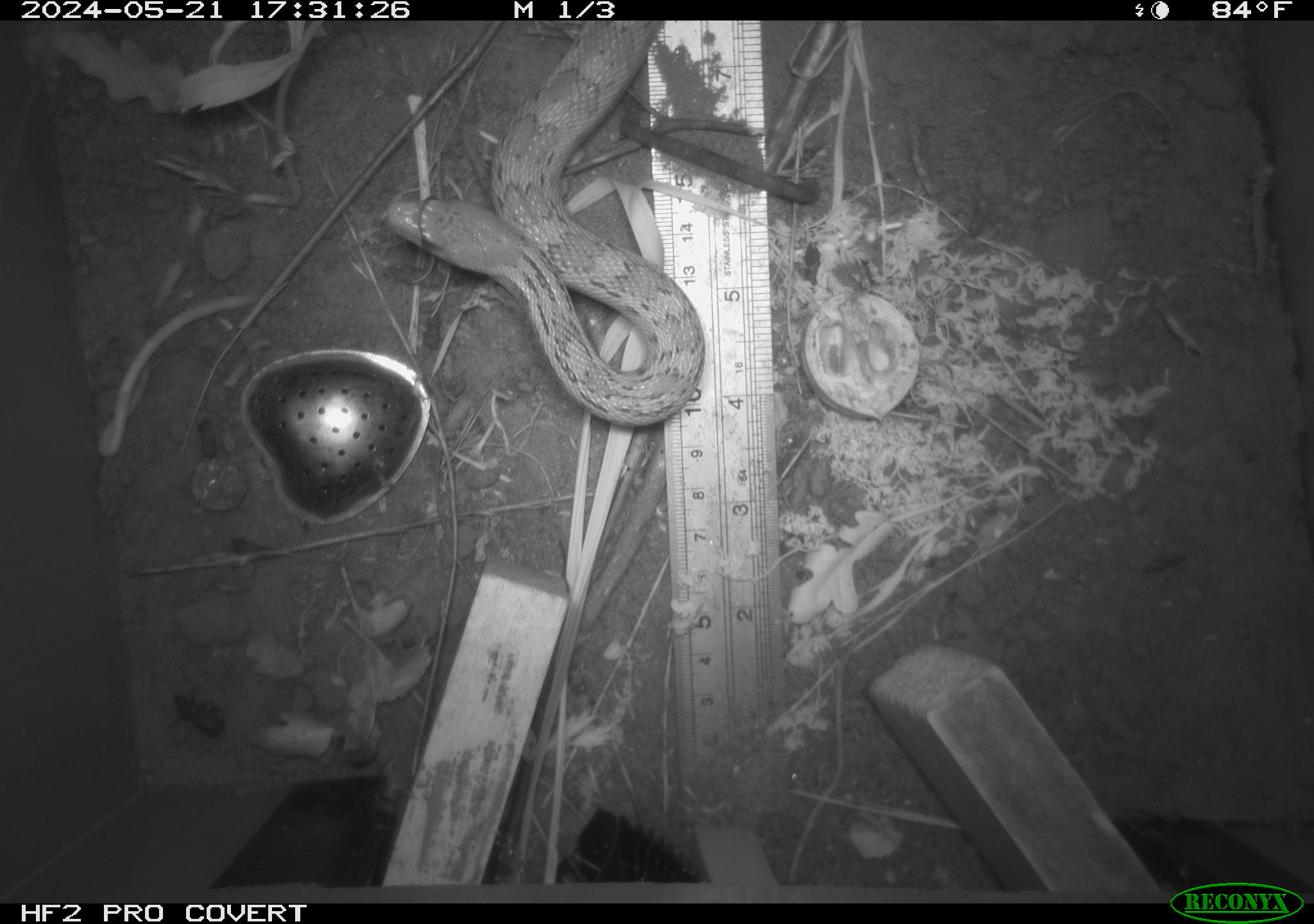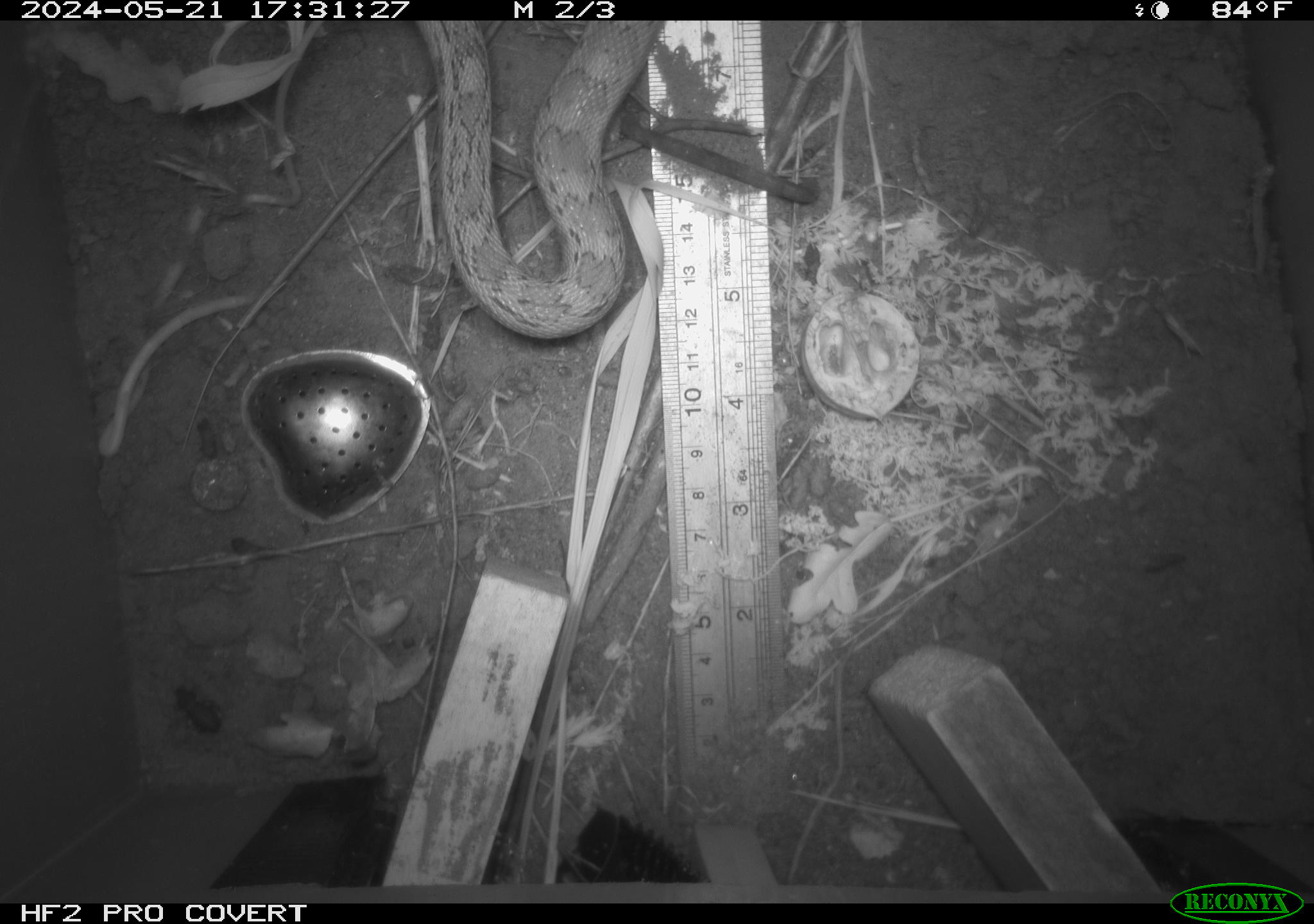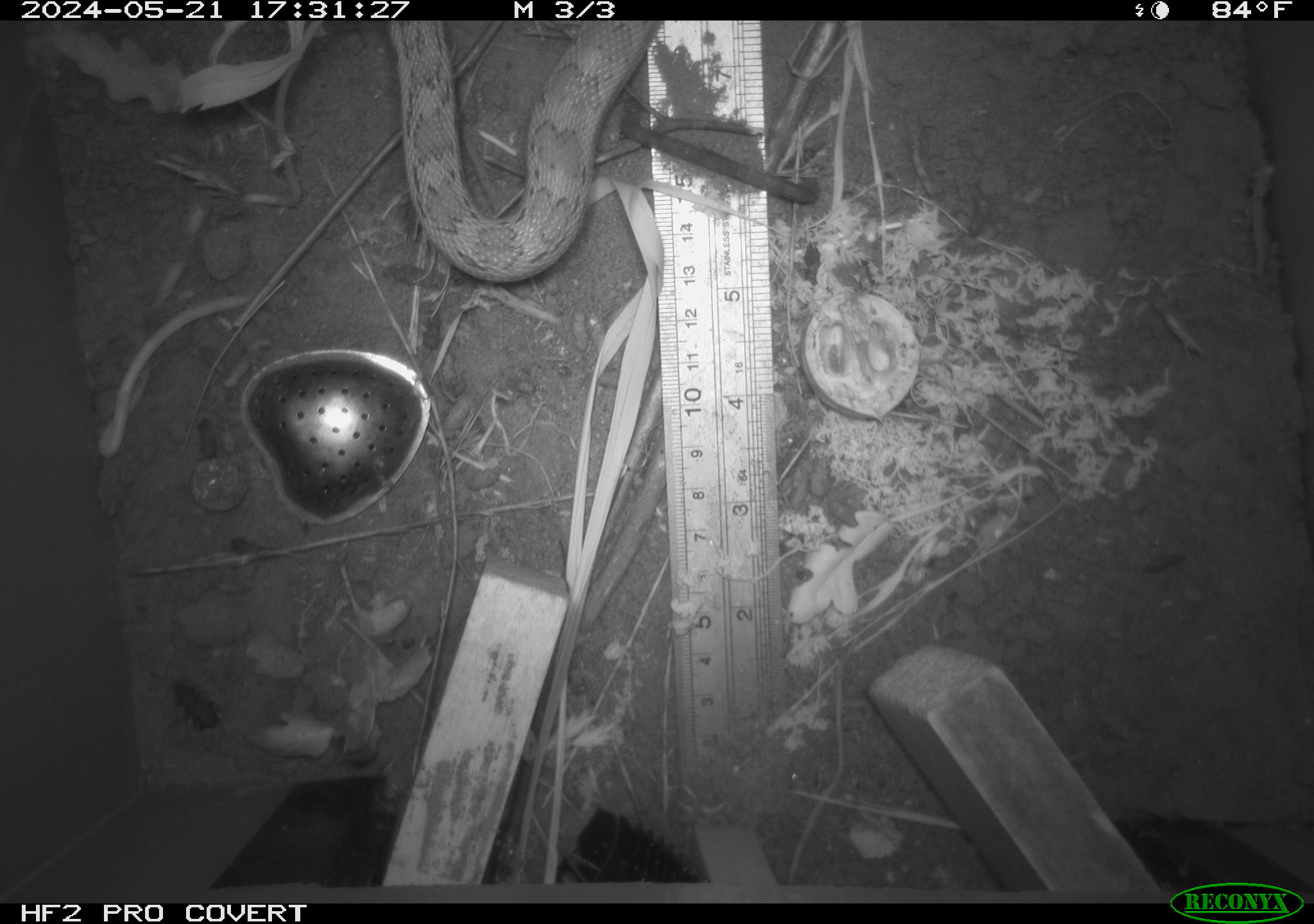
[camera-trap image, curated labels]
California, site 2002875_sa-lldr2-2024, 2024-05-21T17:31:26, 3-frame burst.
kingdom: Animalia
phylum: Chordata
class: Reptilia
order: Squamata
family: Colubridae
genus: Pituophis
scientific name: Pituophis catenifer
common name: gophersnake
Gophersnake (Pituophis catenifer).